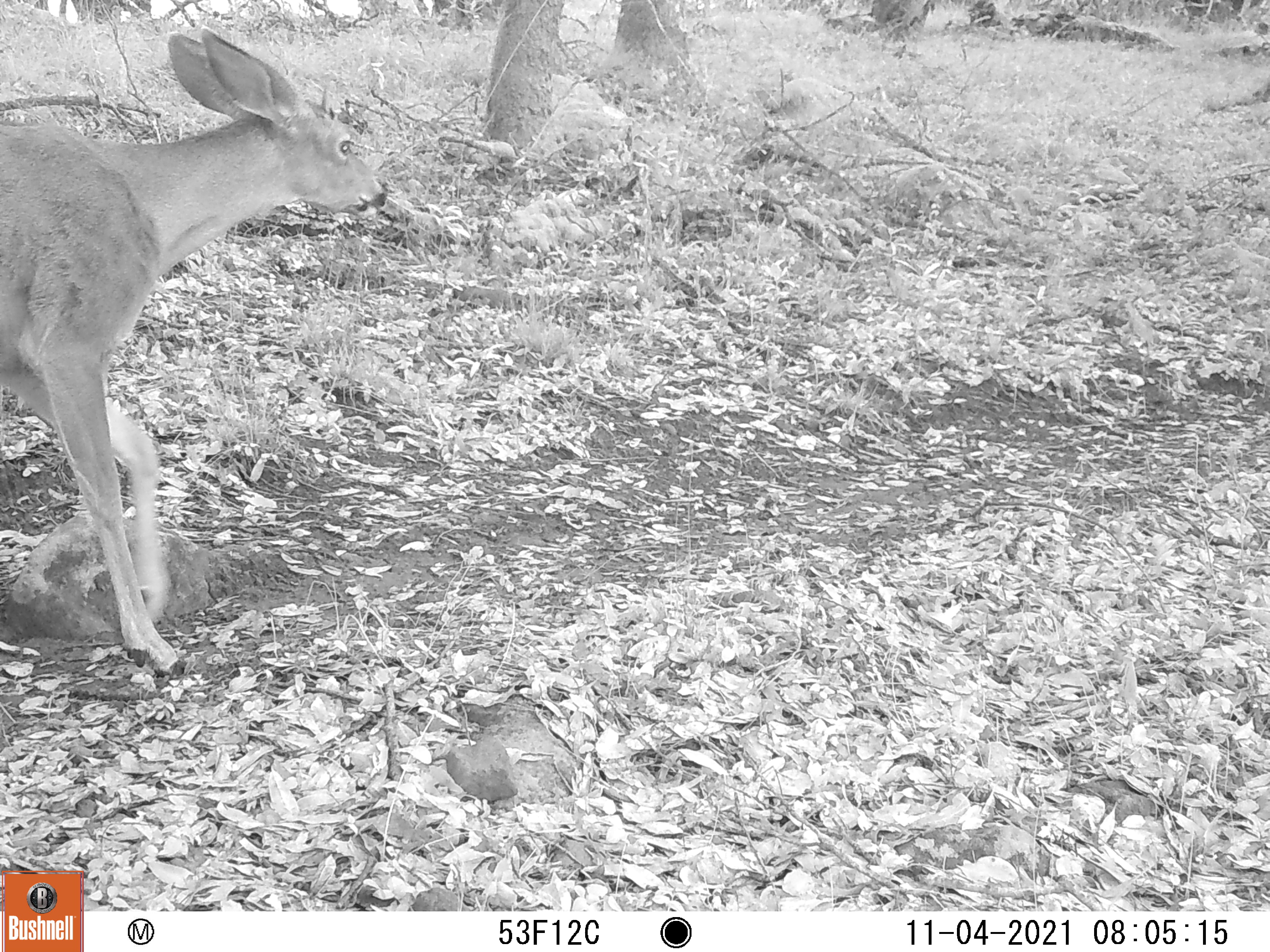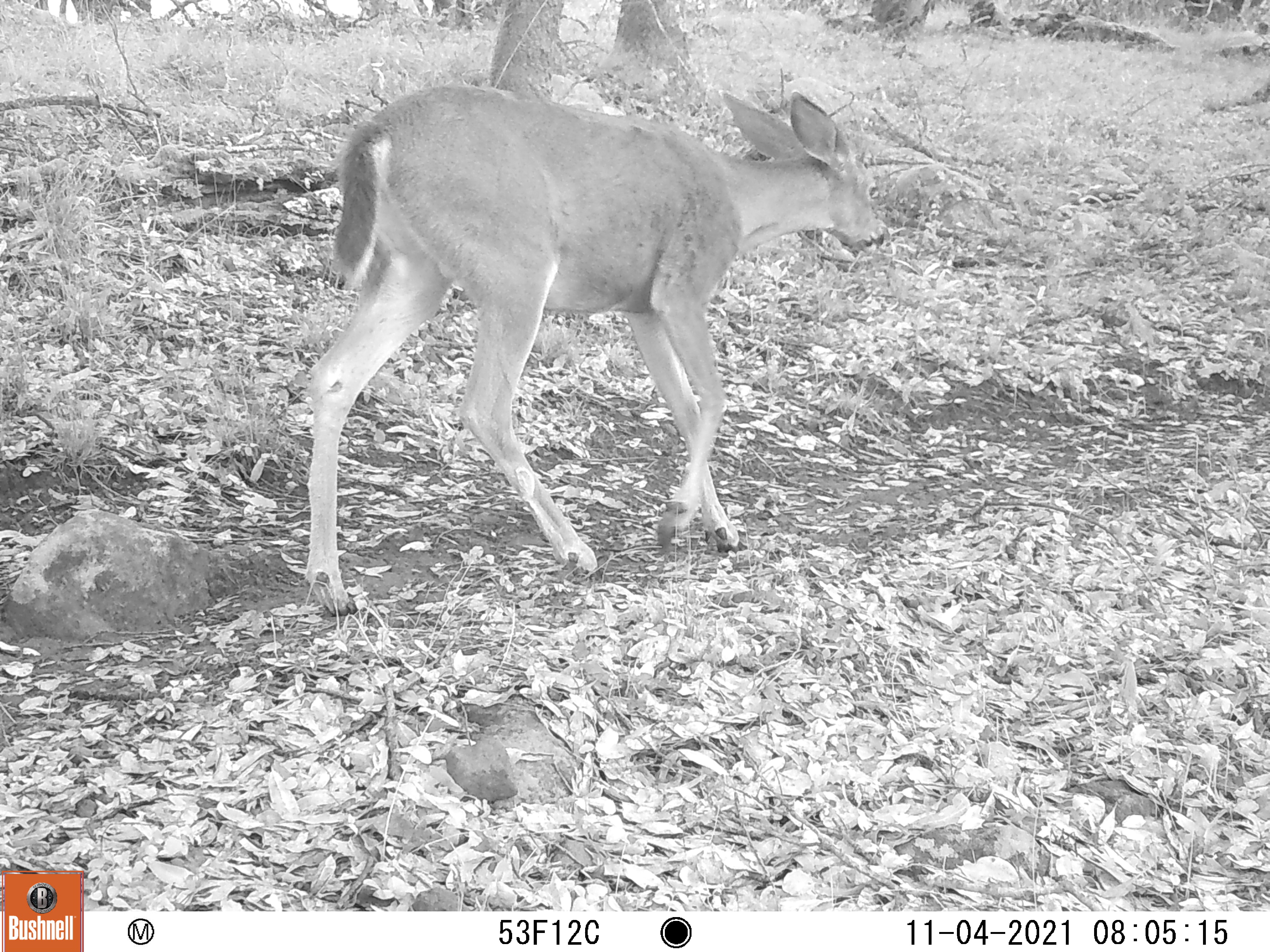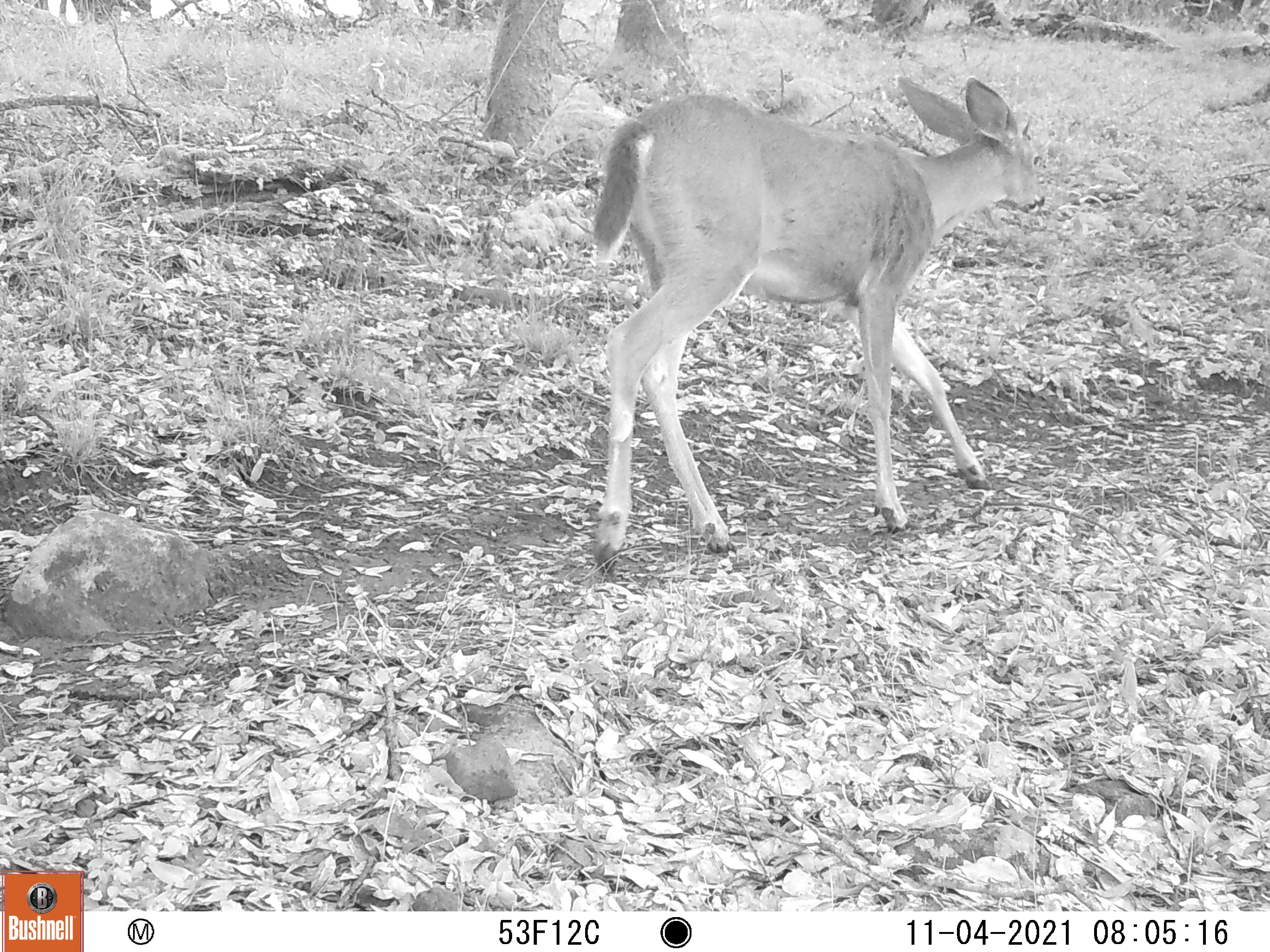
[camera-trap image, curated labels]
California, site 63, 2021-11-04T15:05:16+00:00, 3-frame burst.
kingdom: Animalia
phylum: Chordata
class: Mammalia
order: Artiodactyla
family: Cervidae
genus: Odocoileus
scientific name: Odocoileus hemionus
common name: mule deer